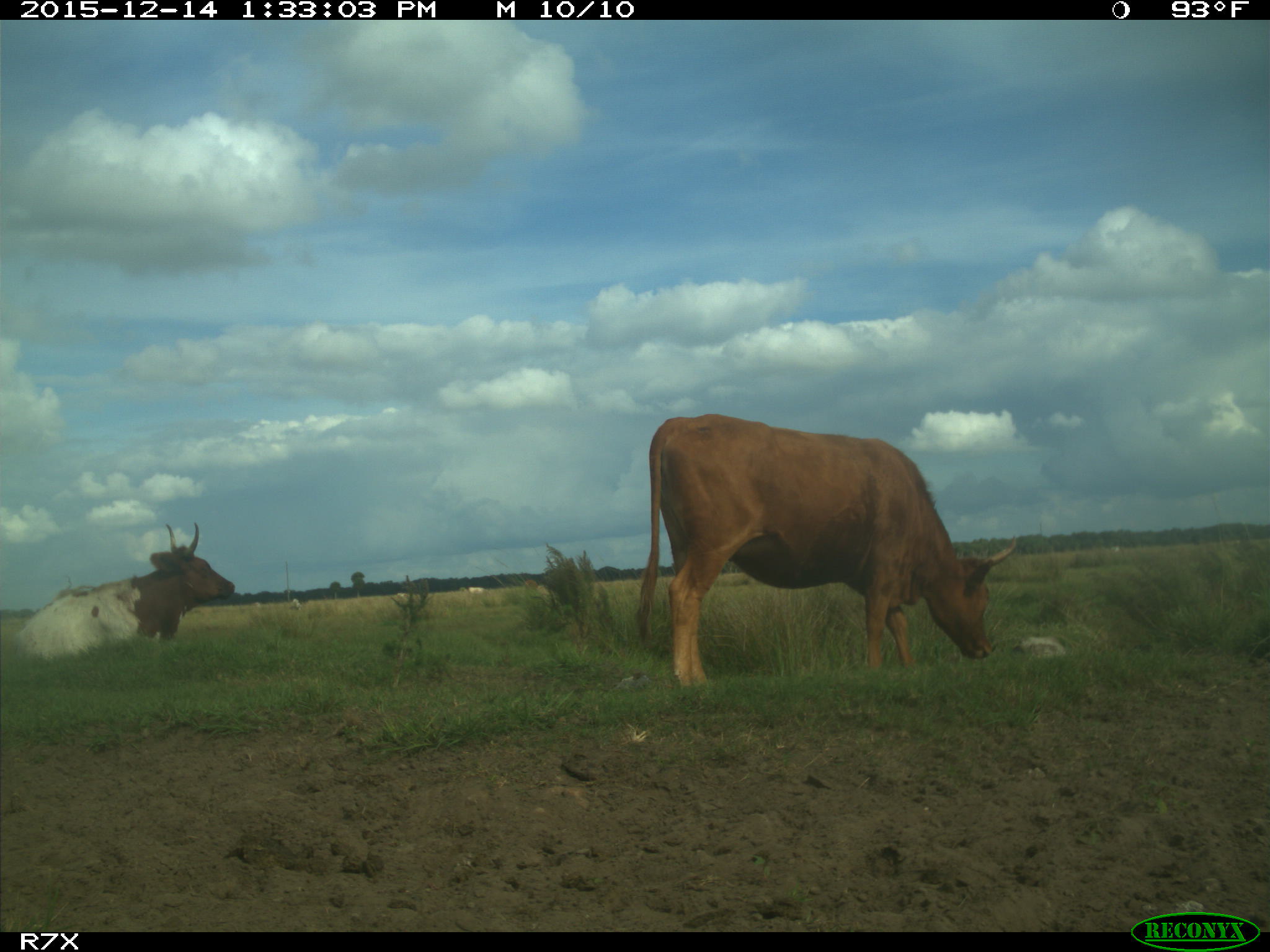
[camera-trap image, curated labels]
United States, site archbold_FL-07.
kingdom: Animalia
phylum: Chordata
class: Mammalia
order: Artiodactyla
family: Bovidae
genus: Bos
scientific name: Bos taurus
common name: domestic cow